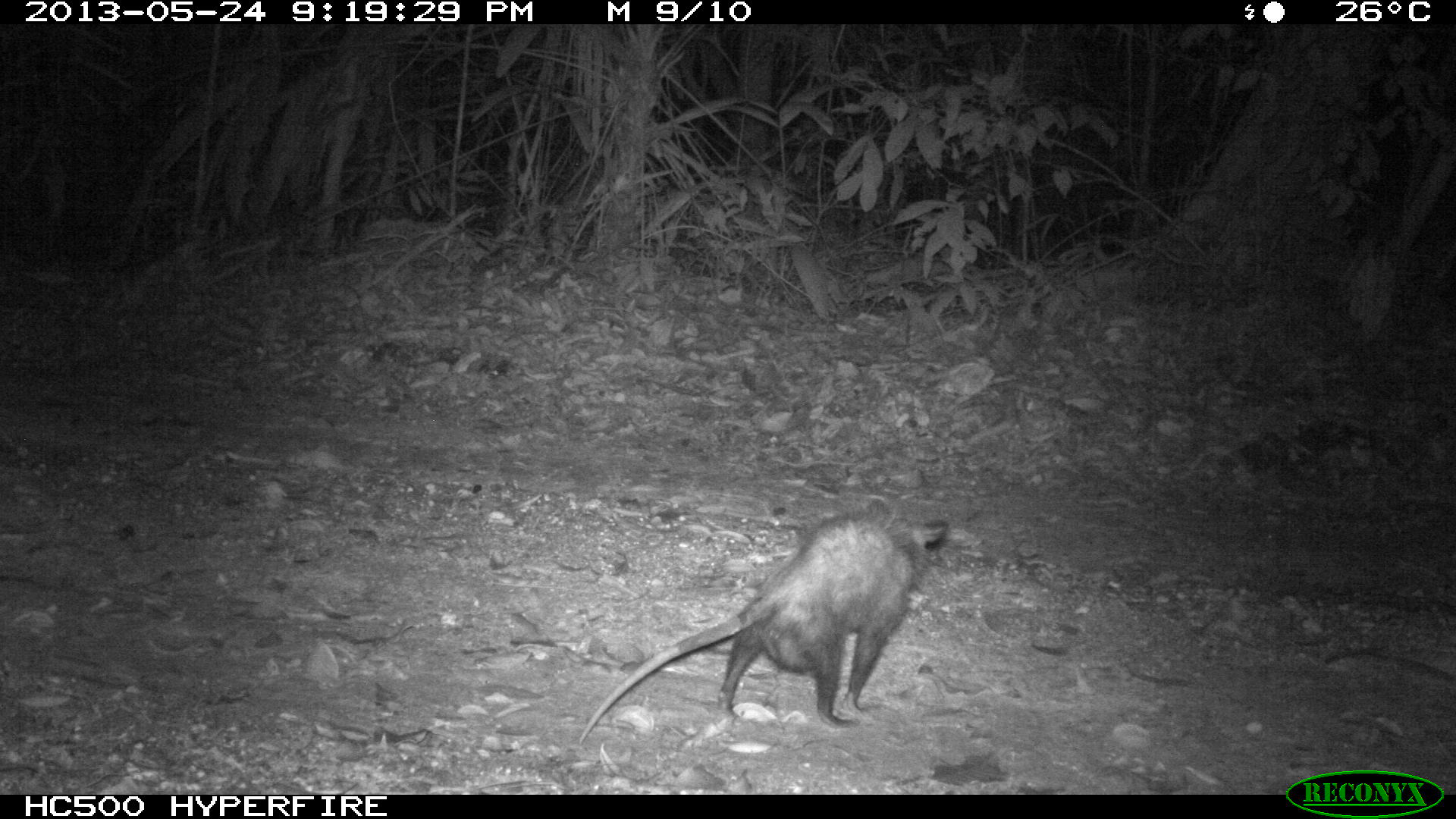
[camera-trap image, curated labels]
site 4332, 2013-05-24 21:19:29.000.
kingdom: Animalia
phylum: Chordata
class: Mammalia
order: Didelphimorphia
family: Didelphidae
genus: Philander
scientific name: Philander opossum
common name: gray four-eyed opossum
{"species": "Philander opossum (gray four-eyed opossum)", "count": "1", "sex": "female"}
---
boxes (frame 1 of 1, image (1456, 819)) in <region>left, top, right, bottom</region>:
philander opossum: <region>578, 499, 948, 742</region>